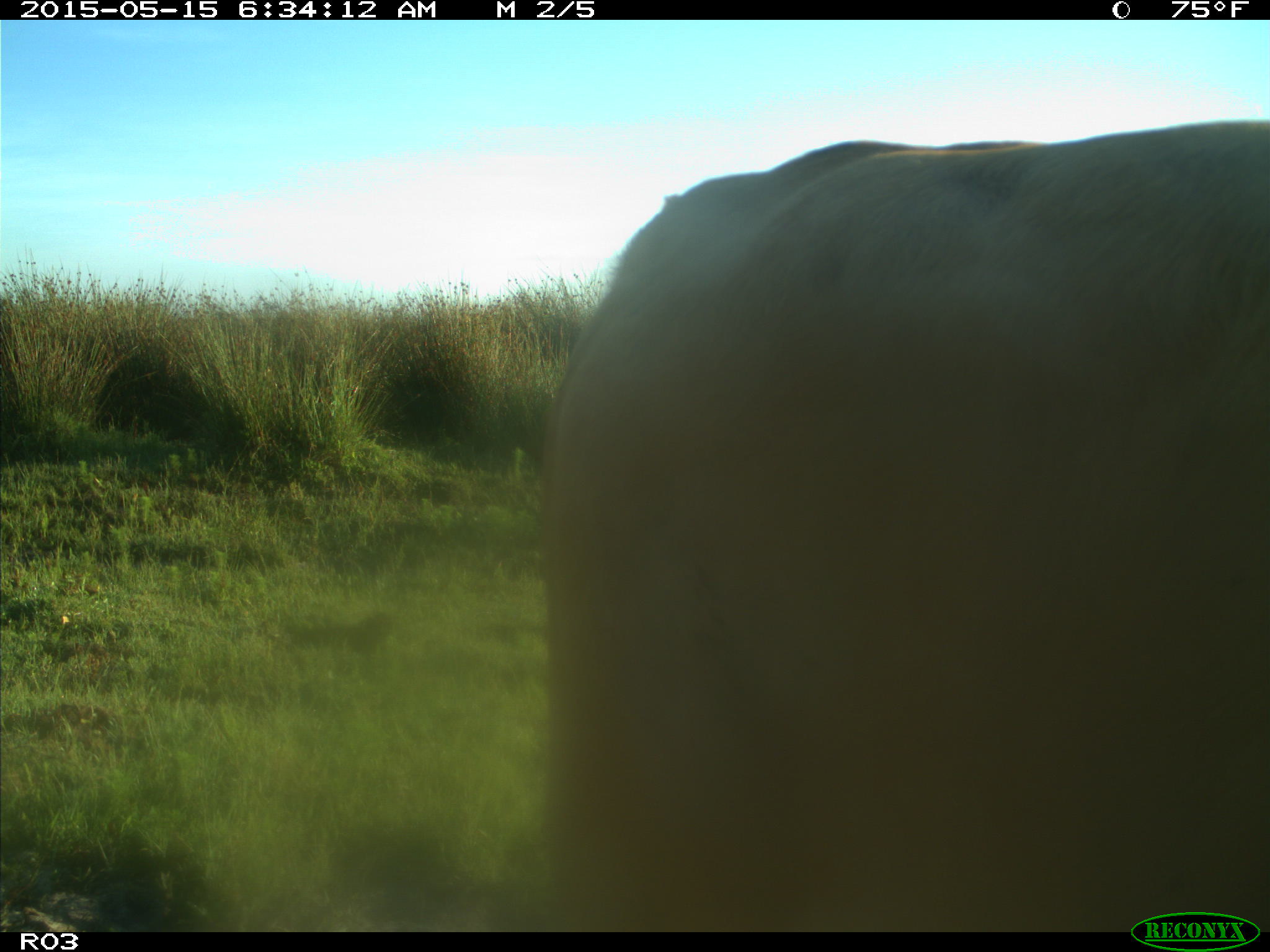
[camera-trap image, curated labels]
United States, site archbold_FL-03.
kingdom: Animalia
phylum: Chordata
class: Mammalia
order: Artiodactyla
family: Bovidae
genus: Bos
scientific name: Bos taurus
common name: domestic cow